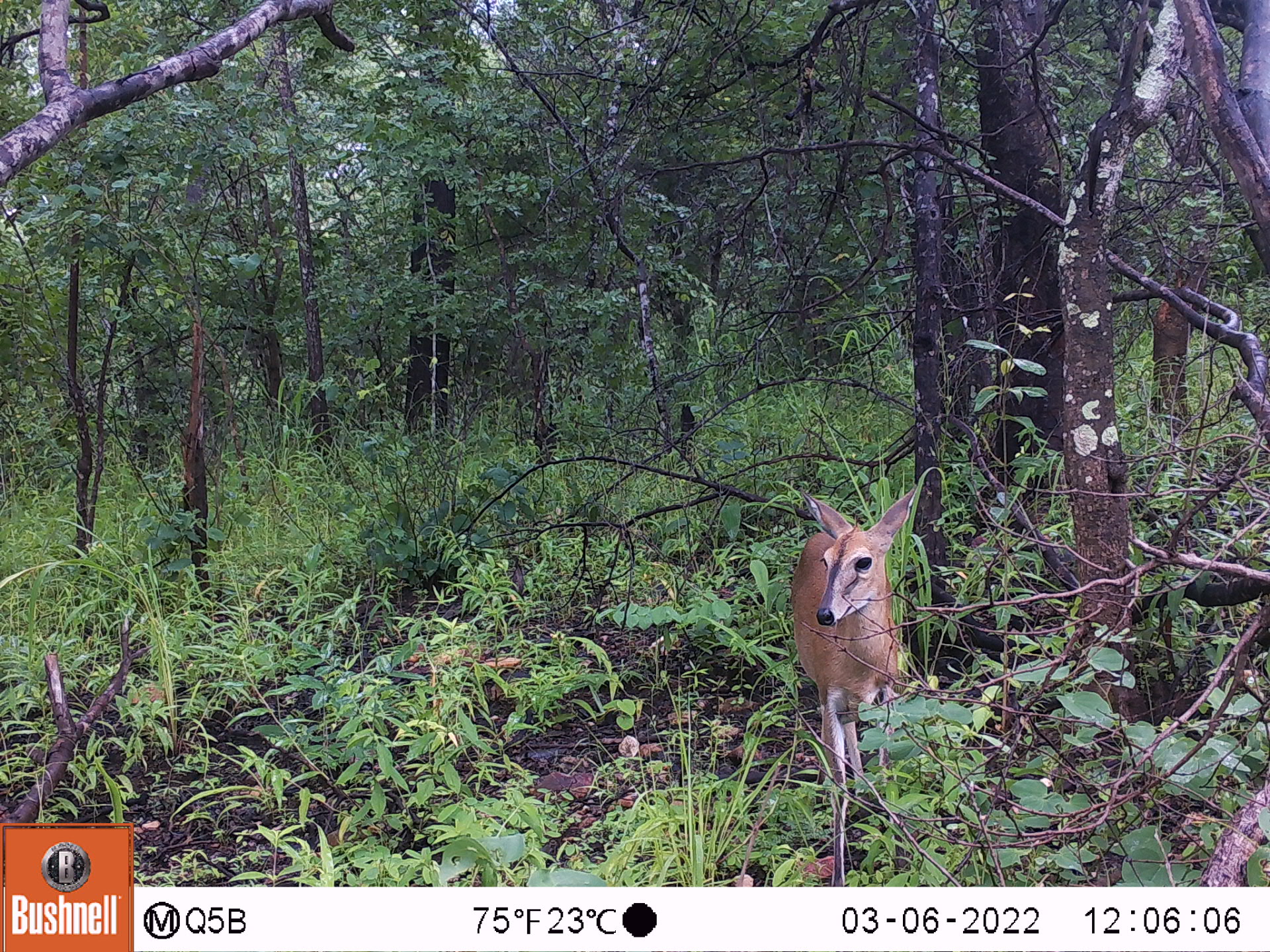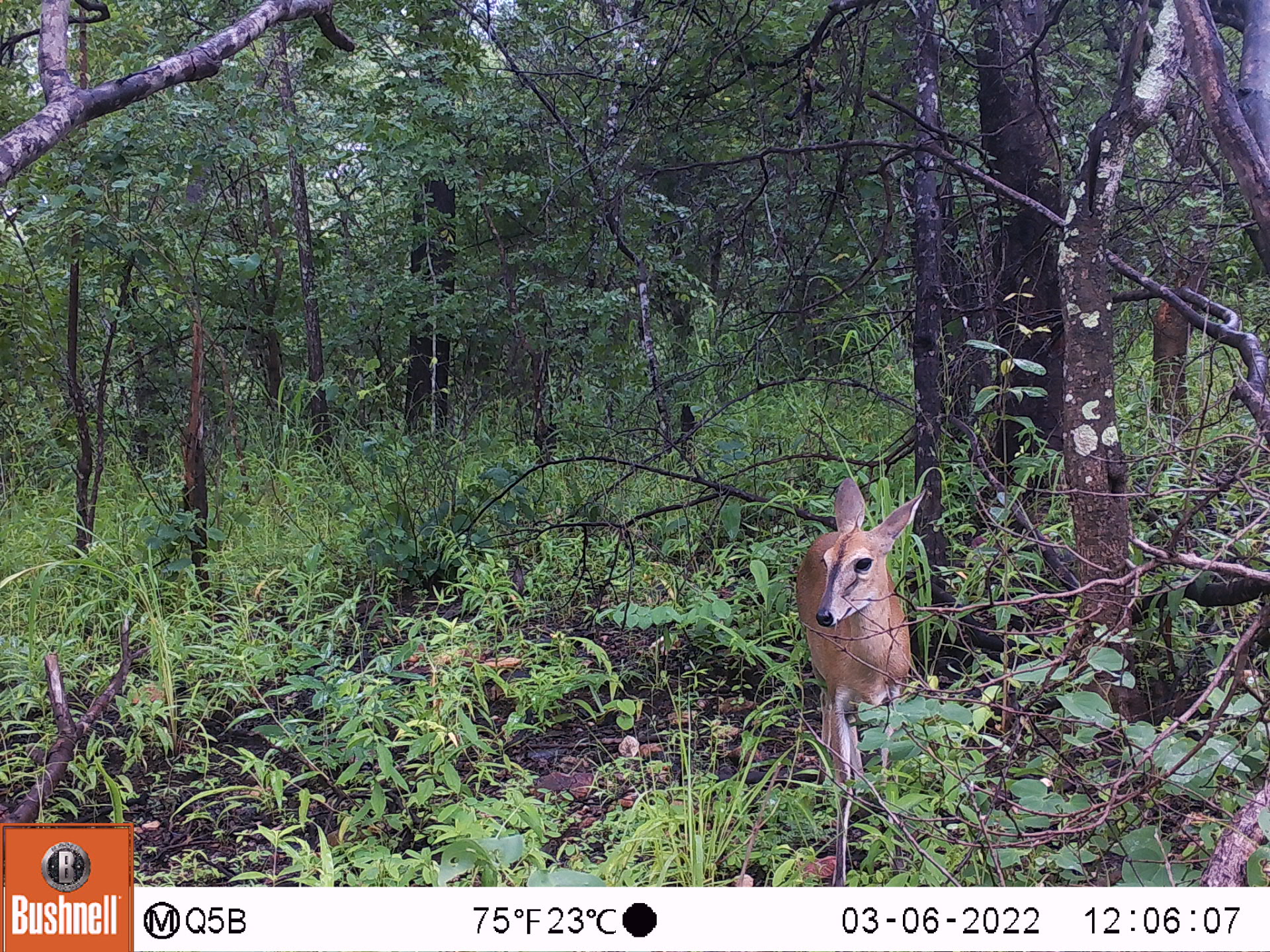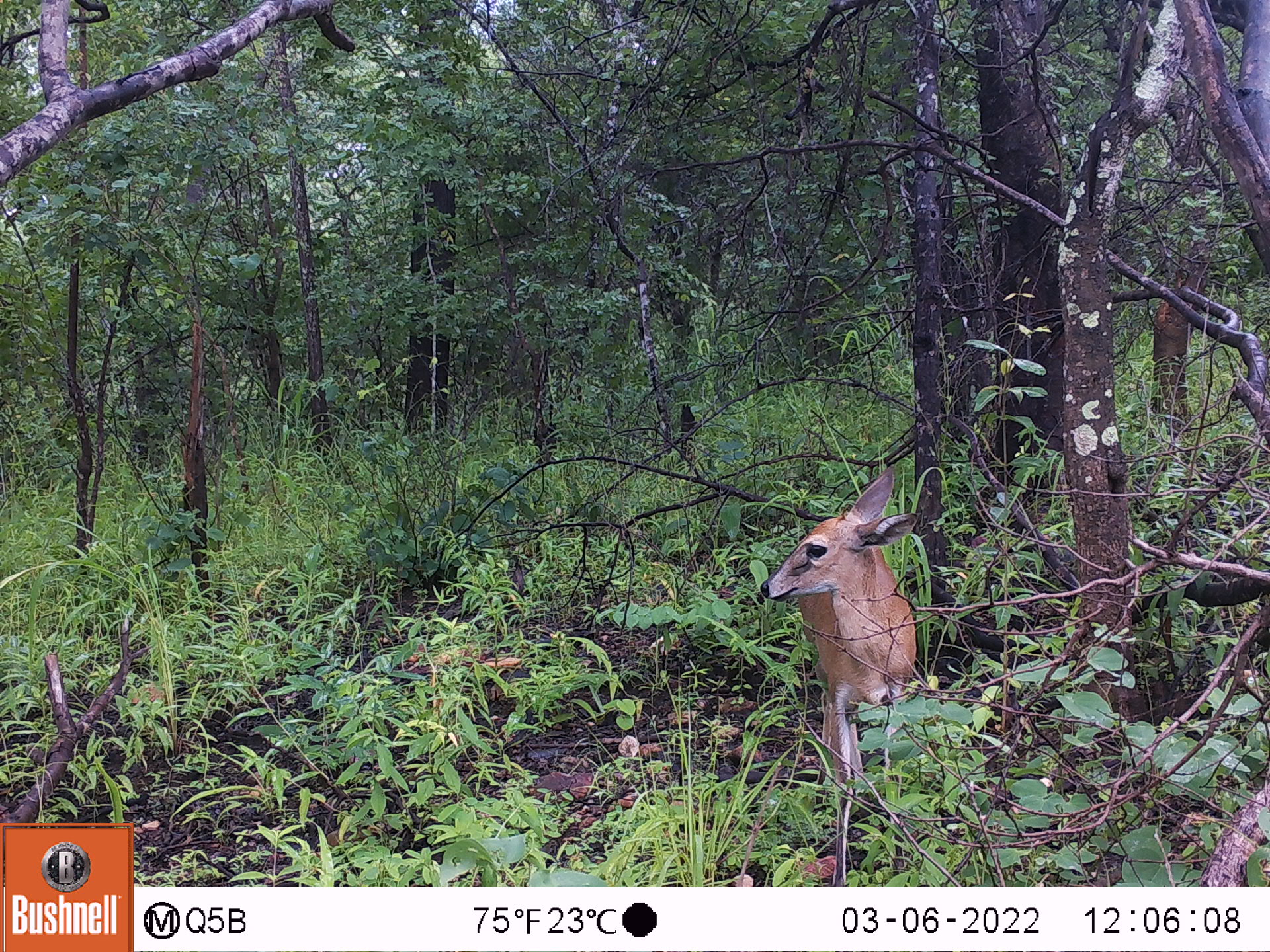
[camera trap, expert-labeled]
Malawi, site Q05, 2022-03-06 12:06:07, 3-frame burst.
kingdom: Animalia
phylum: Chordata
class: Mammalia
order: Artiodactyla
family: Bovidae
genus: Sylvicapra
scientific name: Sylvicapra grimmia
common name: common duiker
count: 1